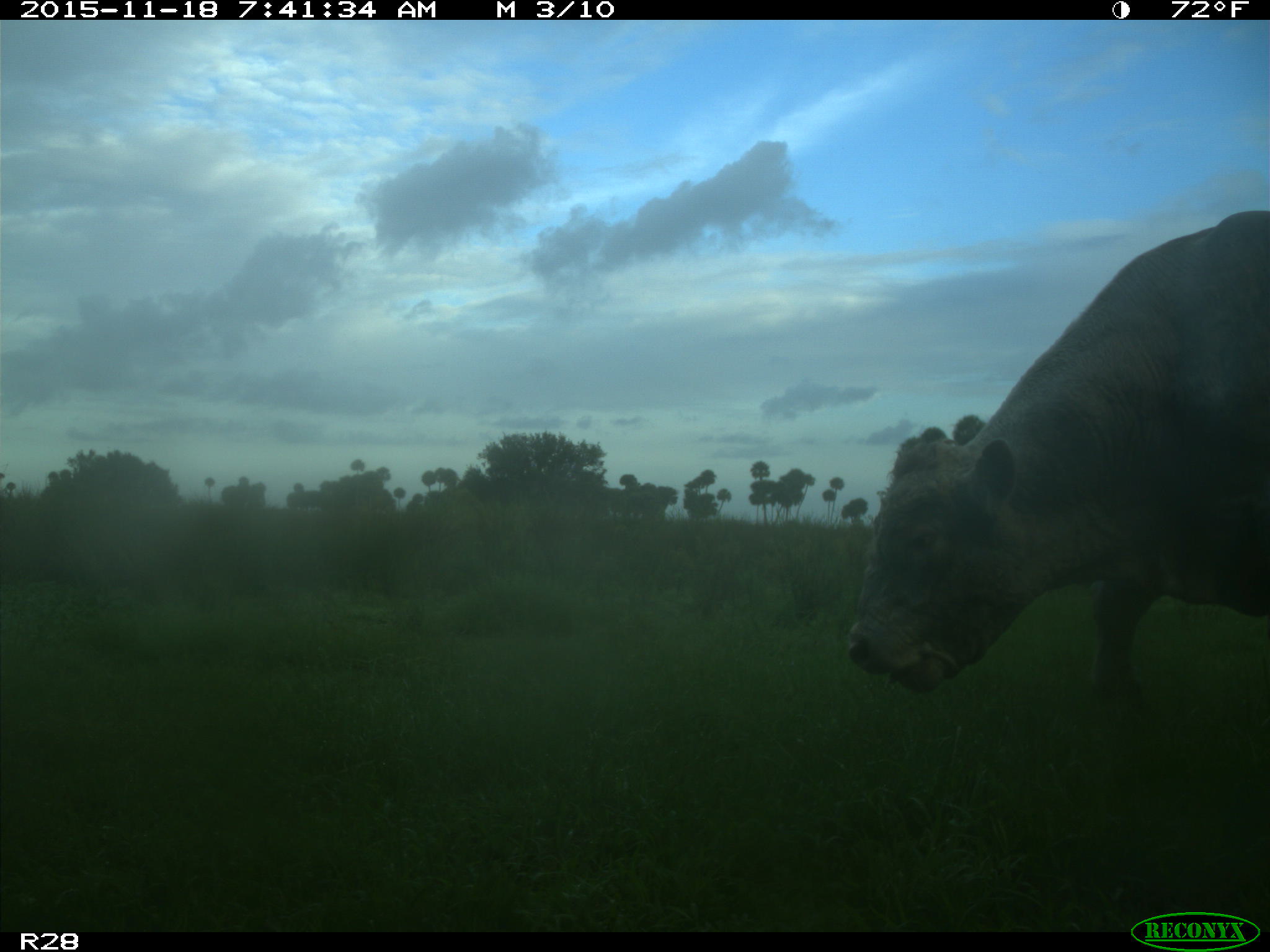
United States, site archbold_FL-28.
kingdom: Animalia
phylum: Chordata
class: Mammalia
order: Artiodactyla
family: Bovidae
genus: Bos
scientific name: Bos taurus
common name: domestic cow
Bos taurus (domestic cow).